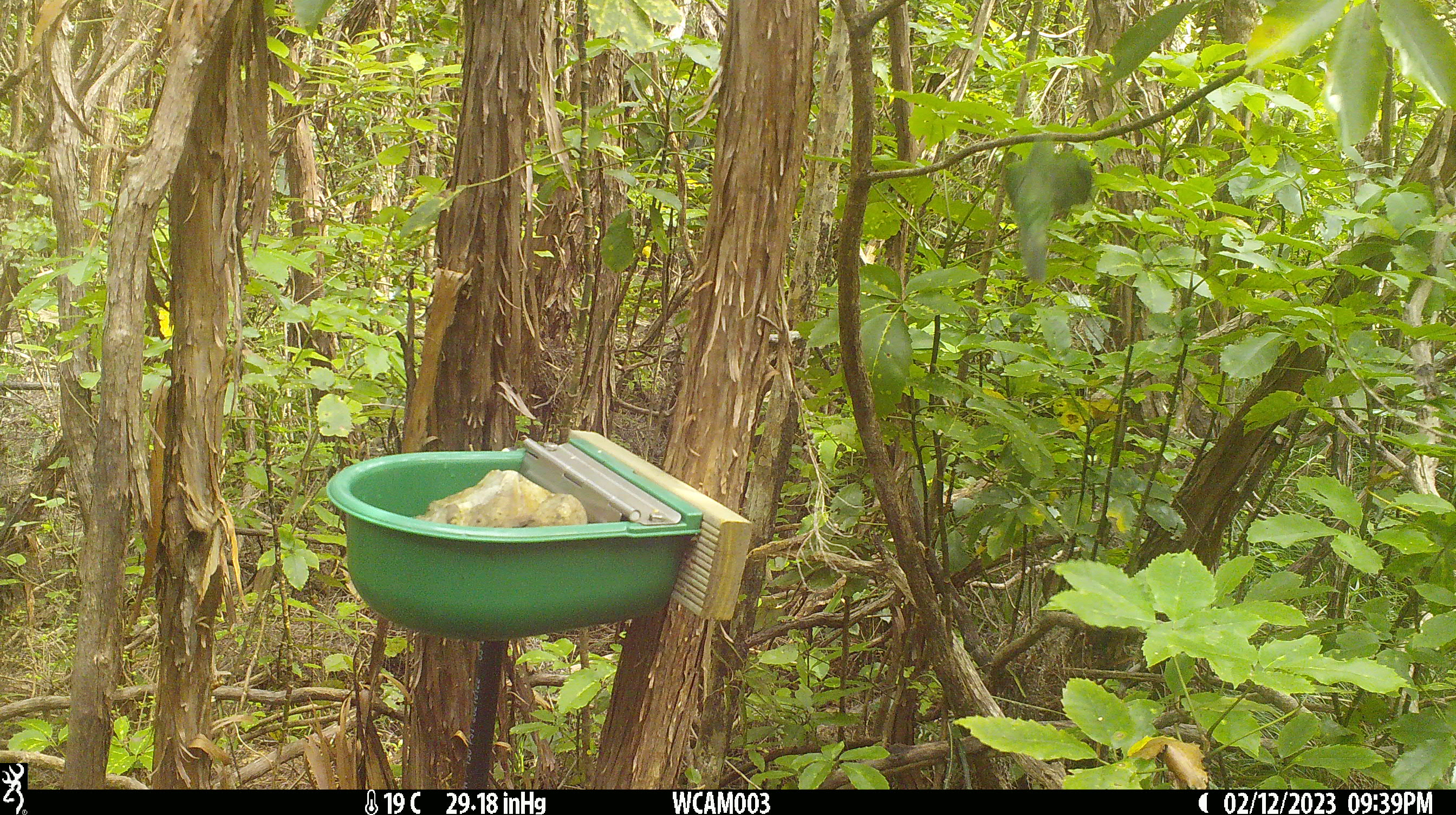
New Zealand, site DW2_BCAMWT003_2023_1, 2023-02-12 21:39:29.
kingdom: Animalia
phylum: Chordata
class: Aves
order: Psittaciformes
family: Psittaculidae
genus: Cyanoramphus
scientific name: Cyanoramphus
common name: parakeet